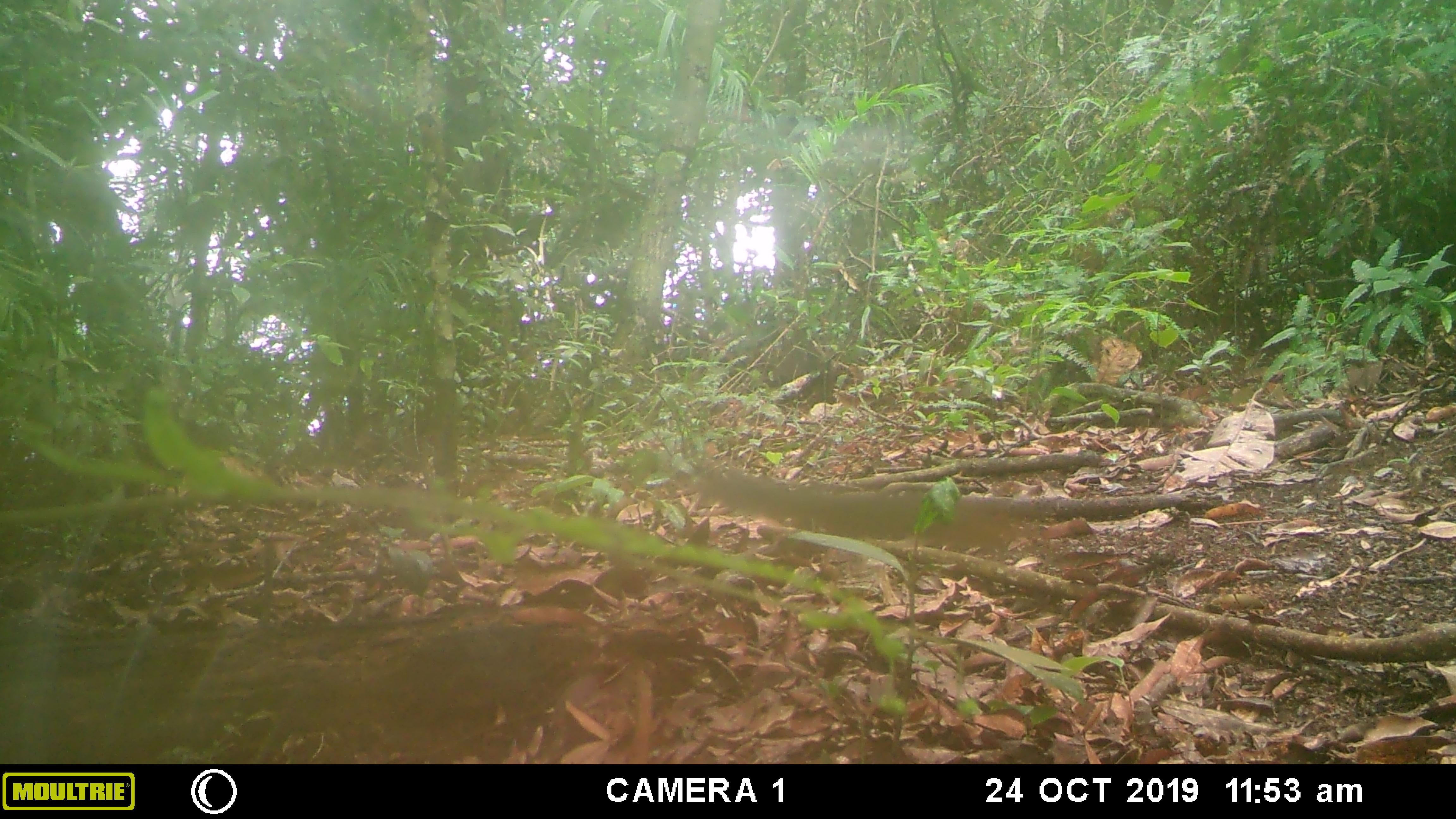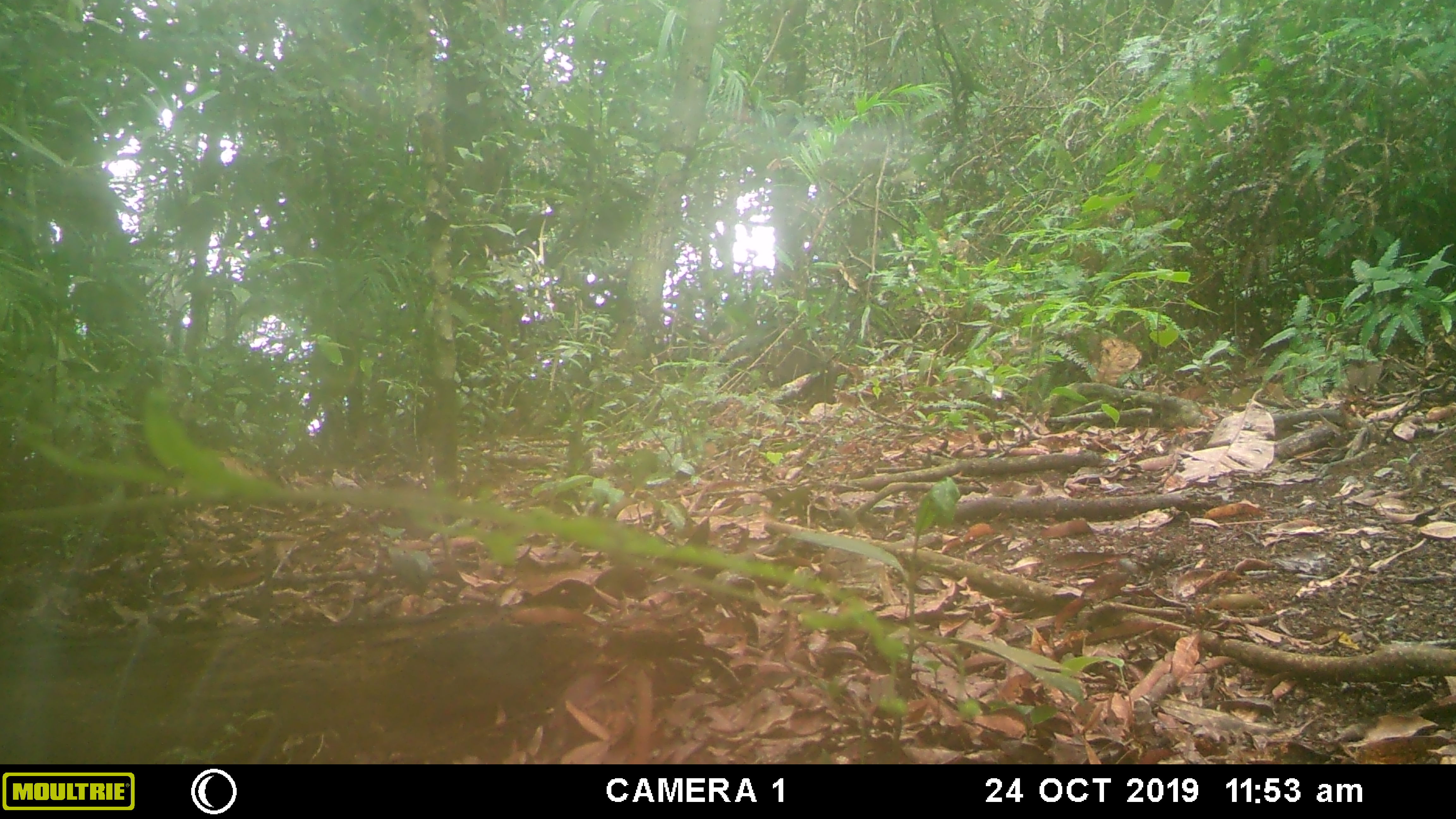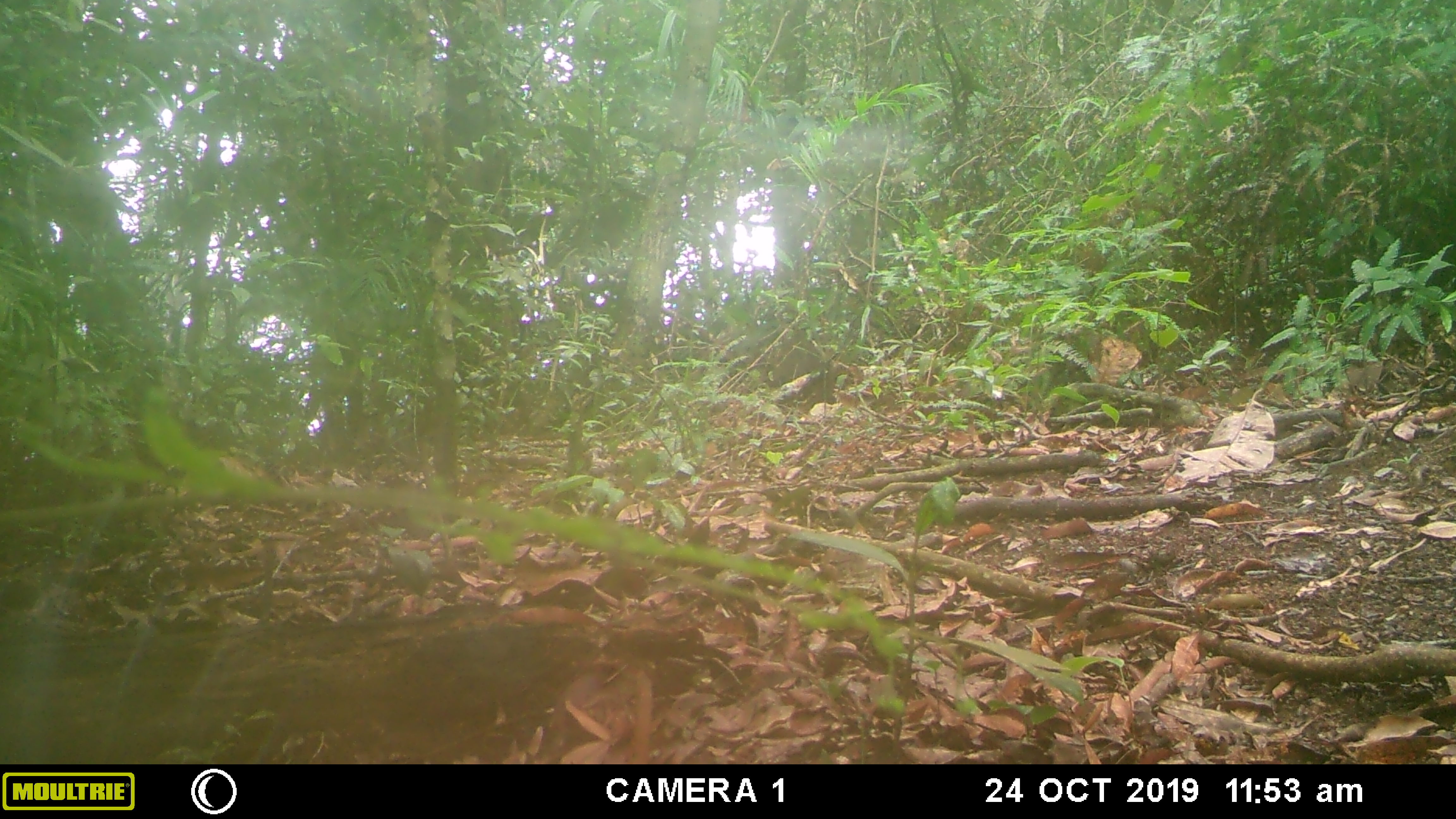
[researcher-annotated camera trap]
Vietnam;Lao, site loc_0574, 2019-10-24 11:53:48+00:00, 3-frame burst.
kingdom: Animalia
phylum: Chordata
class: Mammalia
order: Rodentia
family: Sciuridae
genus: Dremomys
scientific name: Dremomys rufigenis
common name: red-cheeked squirrel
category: red cheeked squirrel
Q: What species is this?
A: Red cheeked squirrel (red-cheeked squirrel) (Dremomys rufigenis).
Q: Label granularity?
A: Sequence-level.